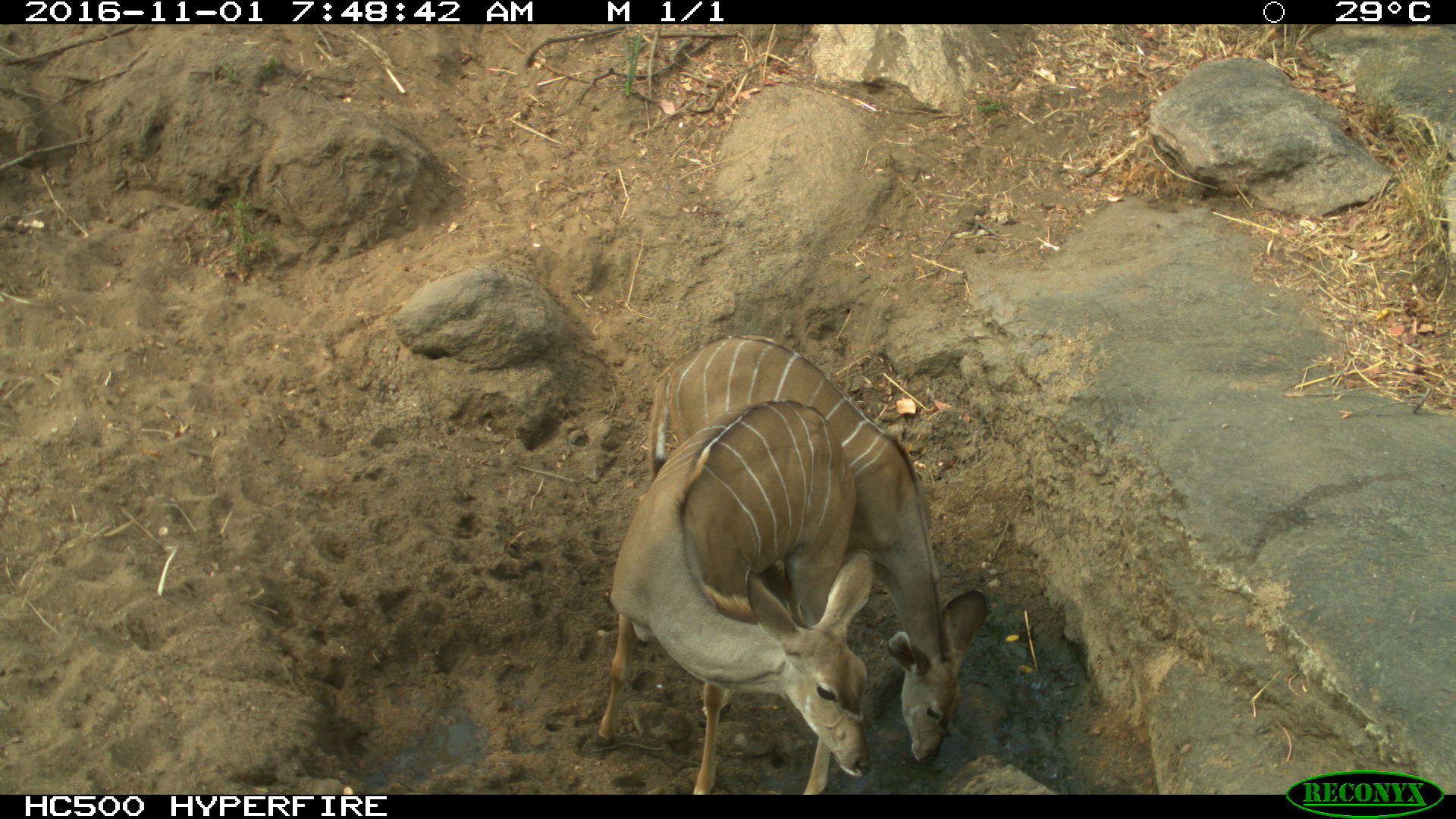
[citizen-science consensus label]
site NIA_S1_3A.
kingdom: Animalia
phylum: Chordata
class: Mammalia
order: Artiodactyla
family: Bovidae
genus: Tragelaphus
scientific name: Tragelaphus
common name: kudu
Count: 2.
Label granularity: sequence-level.